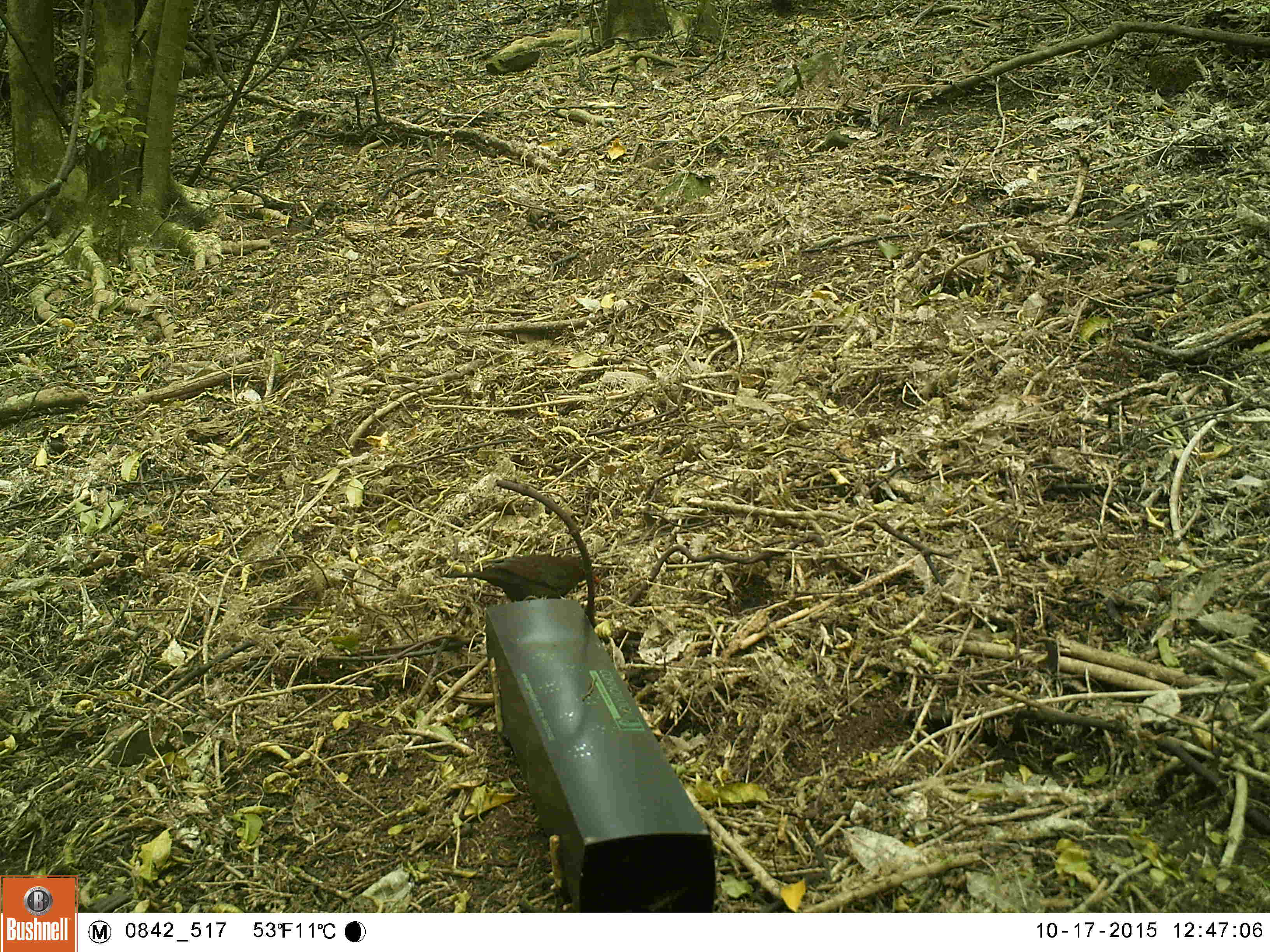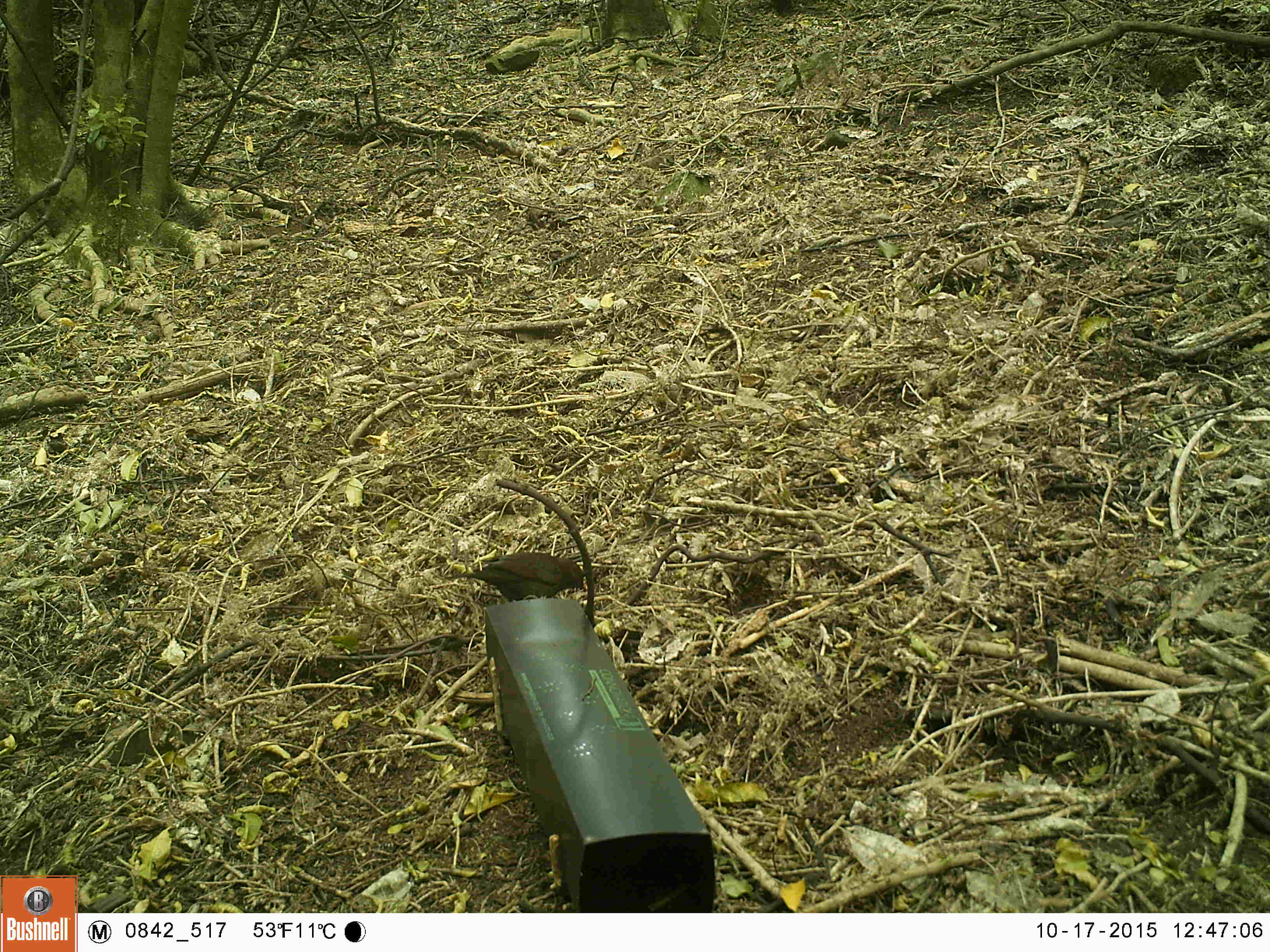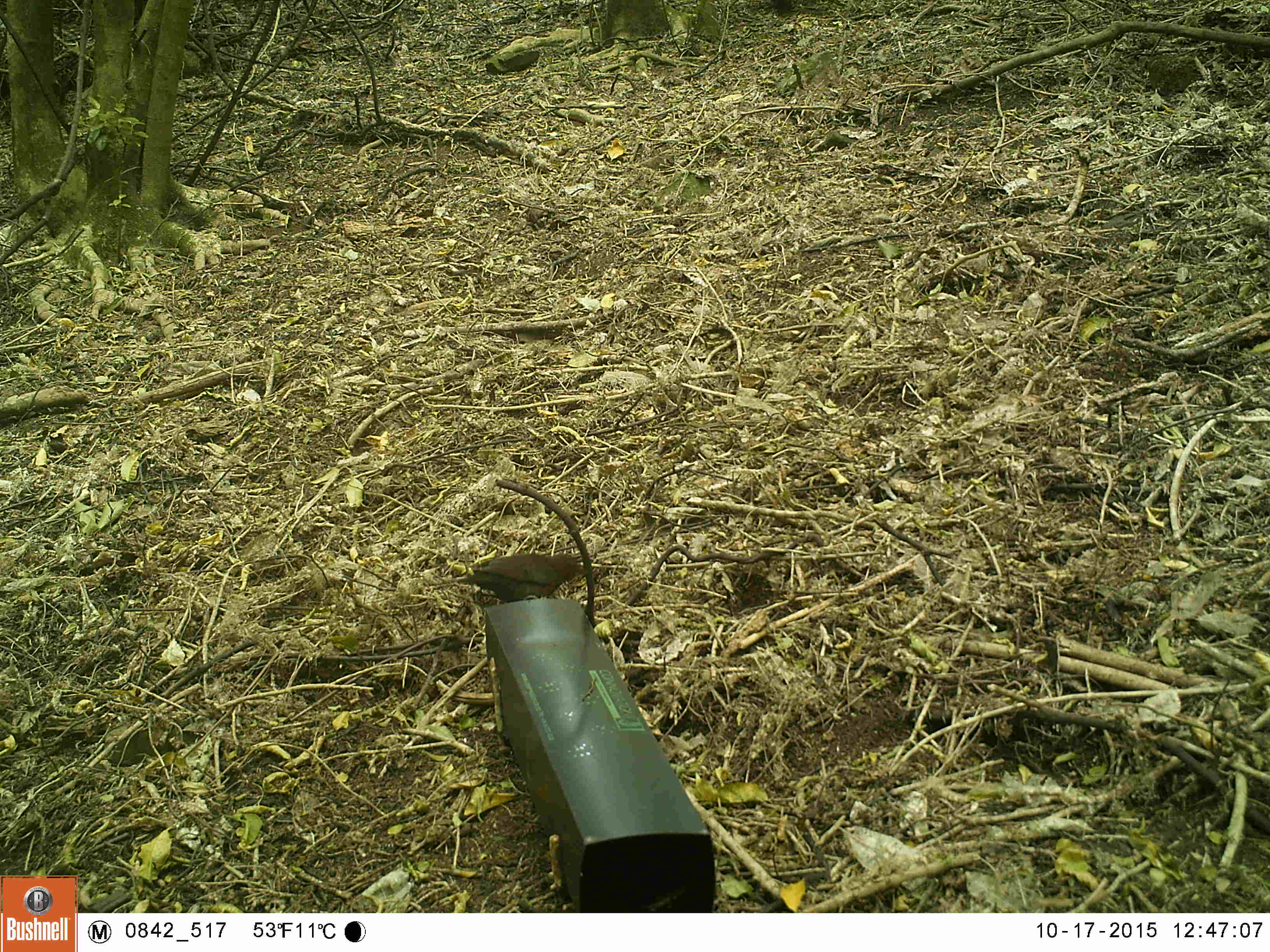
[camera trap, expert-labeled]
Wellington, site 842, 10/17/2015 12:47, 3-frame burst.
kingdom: Animalia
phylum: Chordata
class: Aves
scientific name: Aves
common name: bird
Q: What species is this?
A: Bird (Aves).